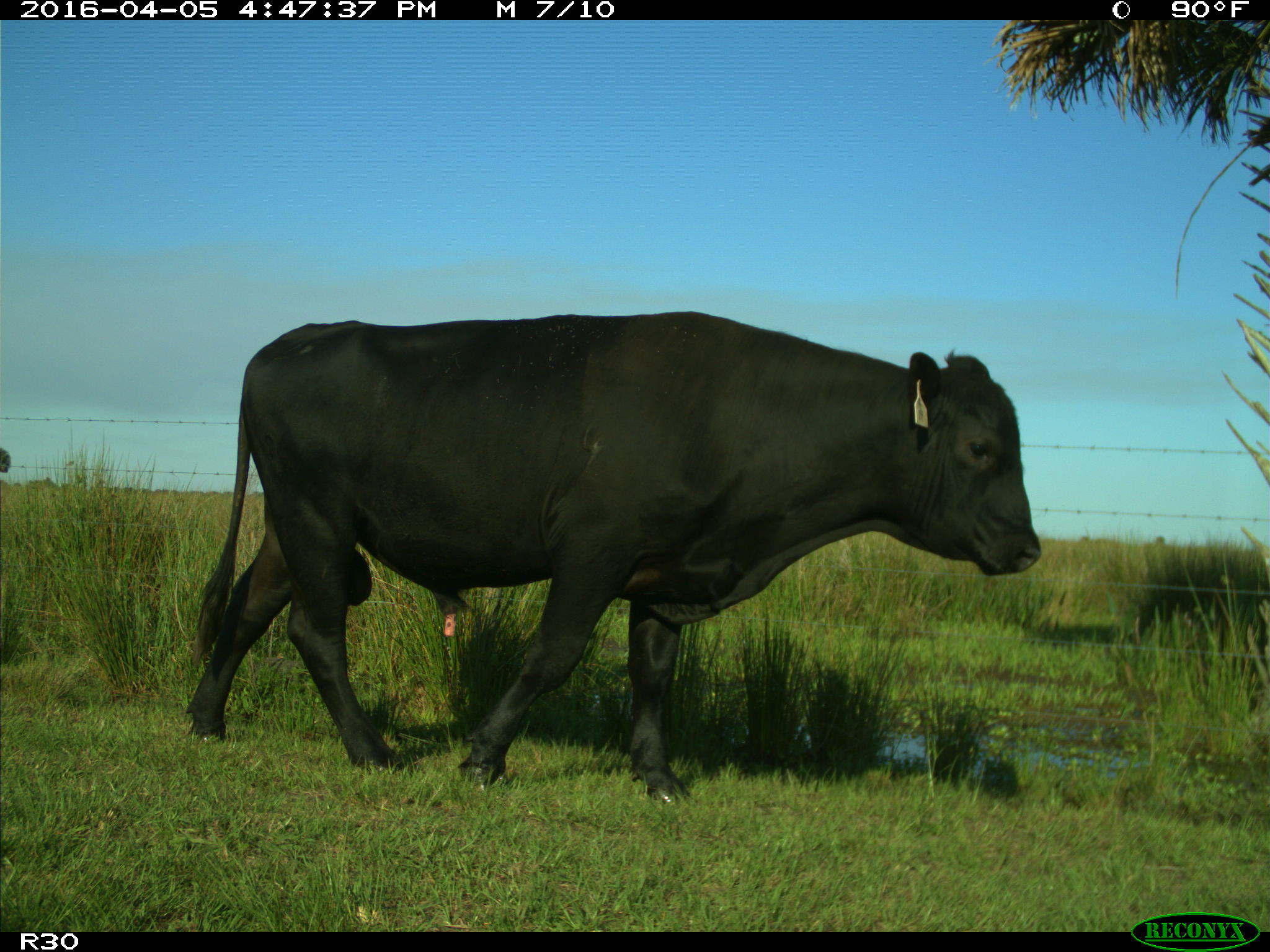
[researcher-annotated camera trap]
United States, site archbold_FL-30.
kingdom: Animalia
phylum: Chordata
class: Mammalia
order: Artiodactyla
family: Bovidae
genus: Bos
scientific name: Bos taurus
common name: domestic cow